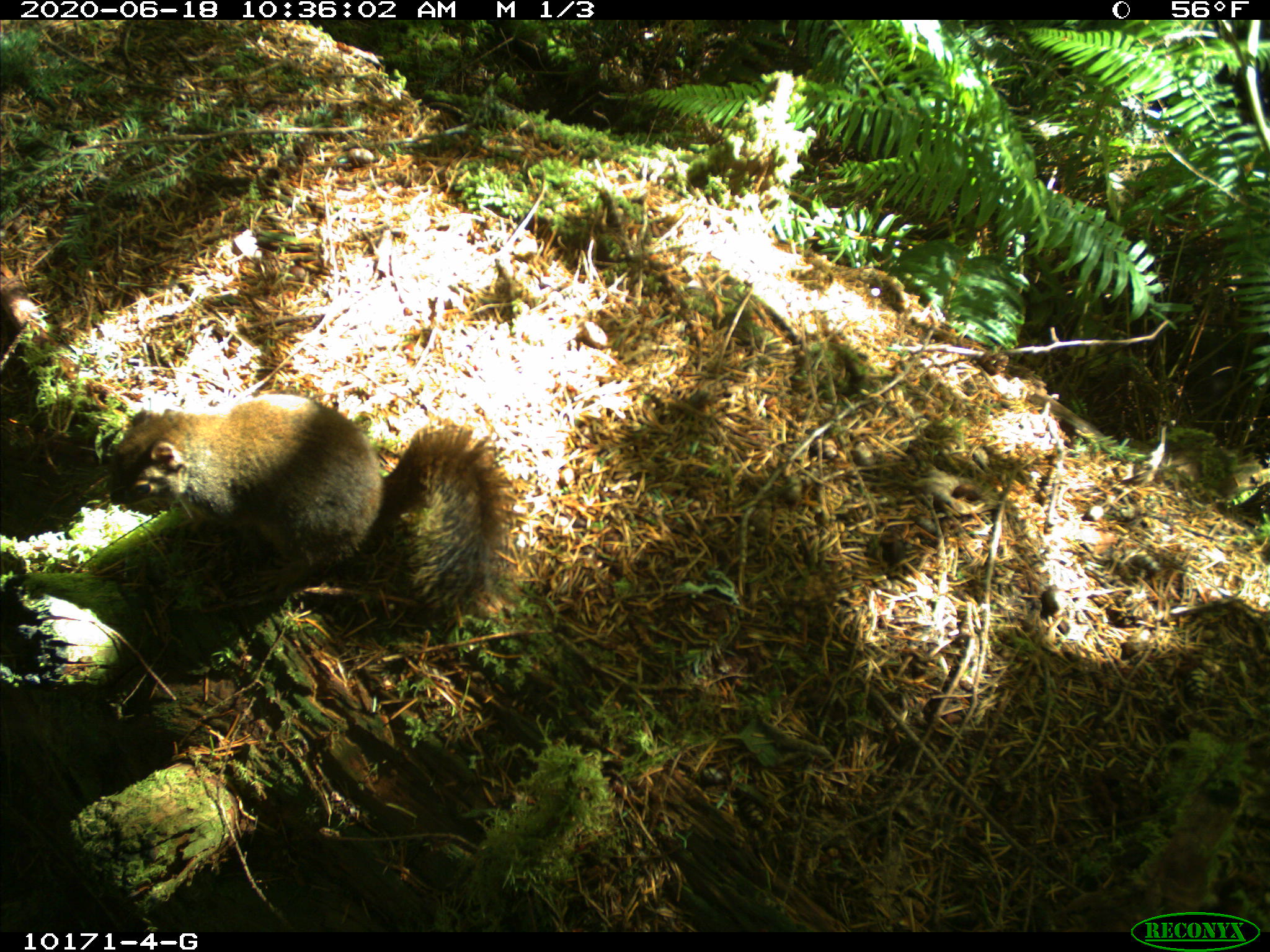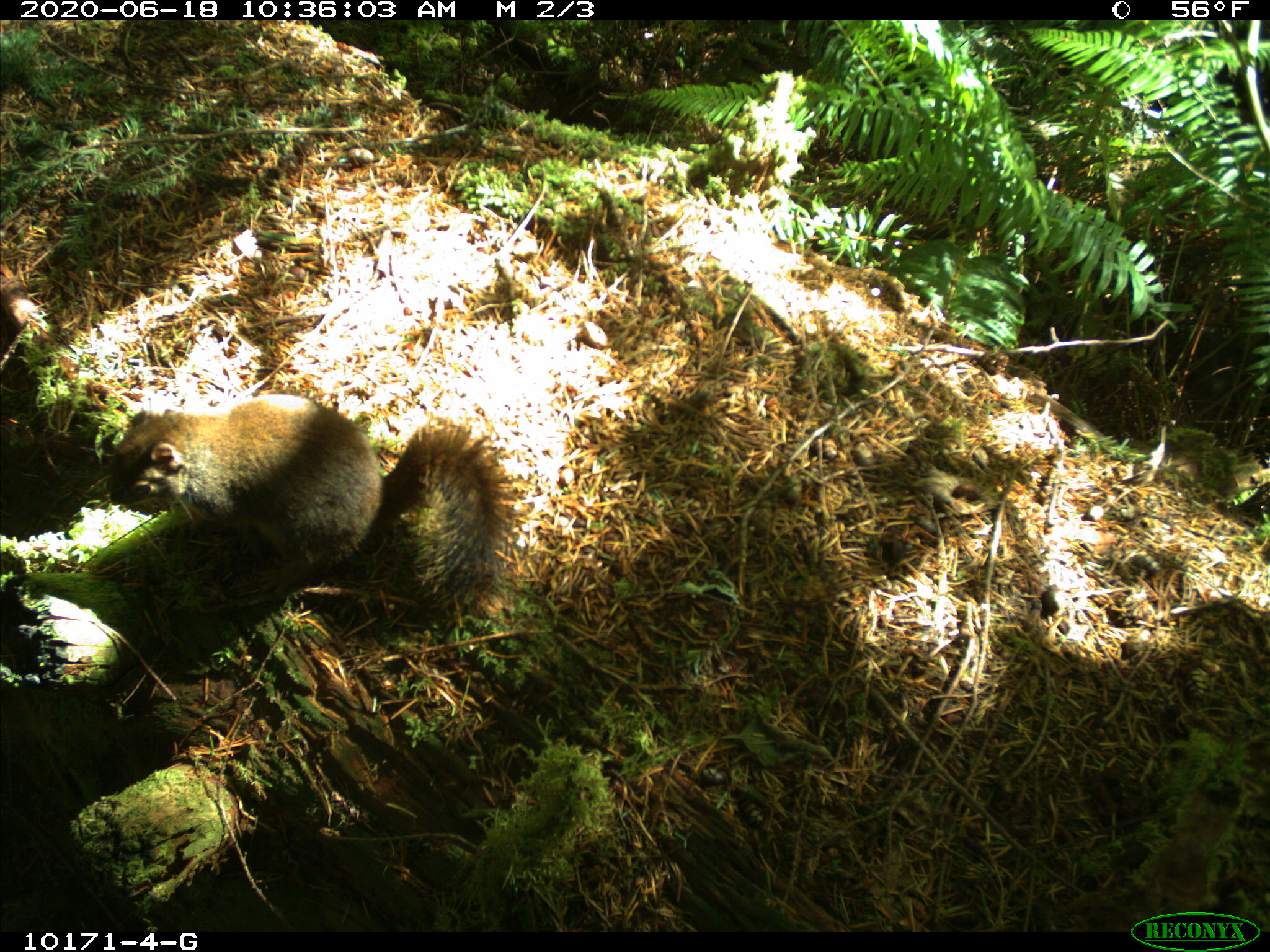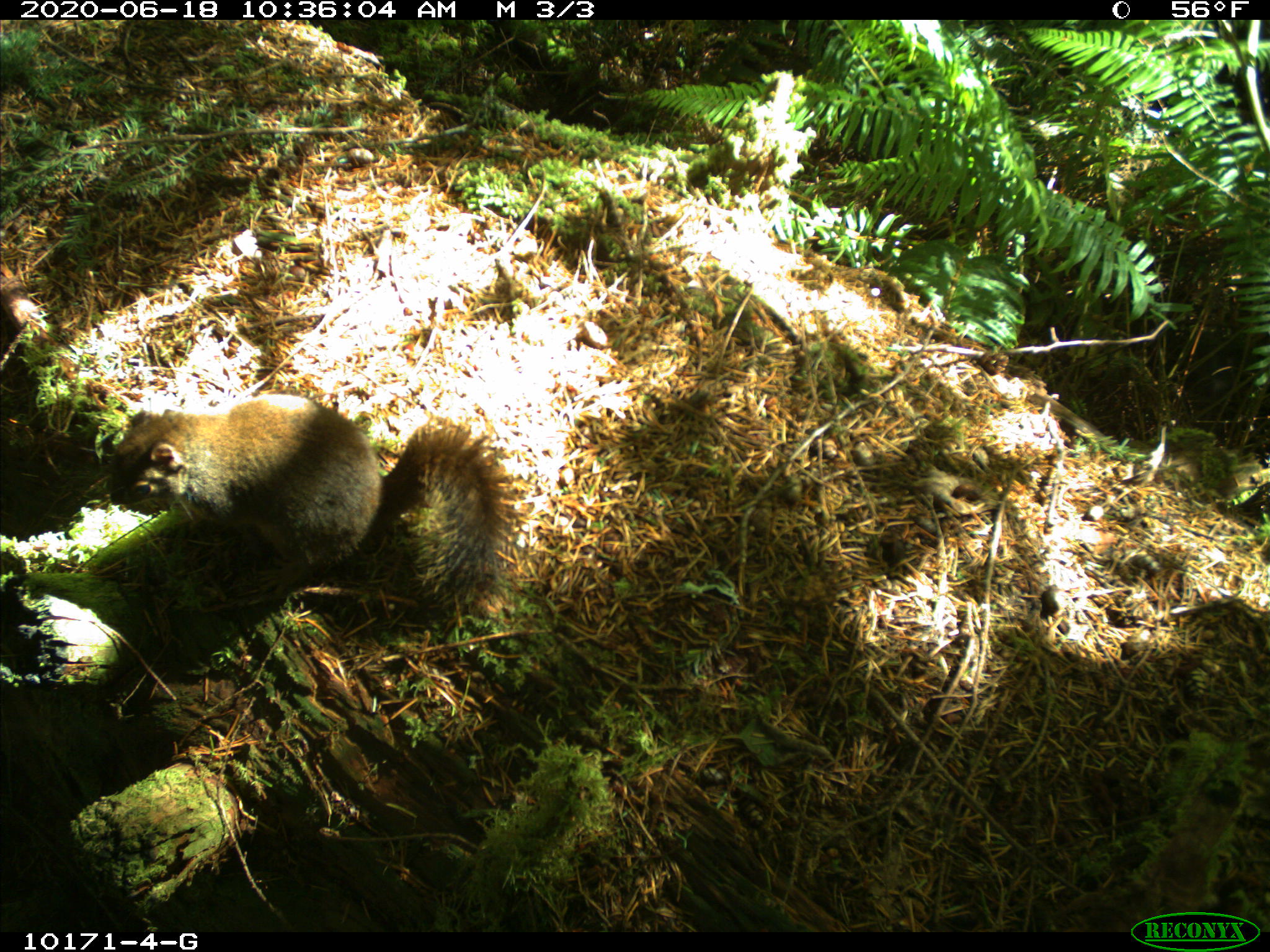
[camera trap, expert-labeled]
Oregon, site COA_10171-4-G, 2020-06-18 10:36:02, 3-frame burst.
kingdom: Animalia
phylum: Chordata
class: Mammalia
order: Rodentia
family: Sciuridae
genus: Tamiasciurus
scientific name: Tamiasciurus douglasii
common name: douglas squirrel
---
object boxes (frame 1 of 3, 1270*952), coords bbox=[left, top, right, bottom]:
douglas squirrel: bbox=[101, 395, 507, 624]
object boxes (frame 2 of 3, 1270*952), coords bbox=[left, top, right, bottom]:
douglas squirrel: bbox=[95, 390, 505, 619]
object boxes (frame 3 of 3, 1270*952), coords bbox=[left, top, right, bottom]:
douglas squirrel: bbox=[99, 388, 500, 614]